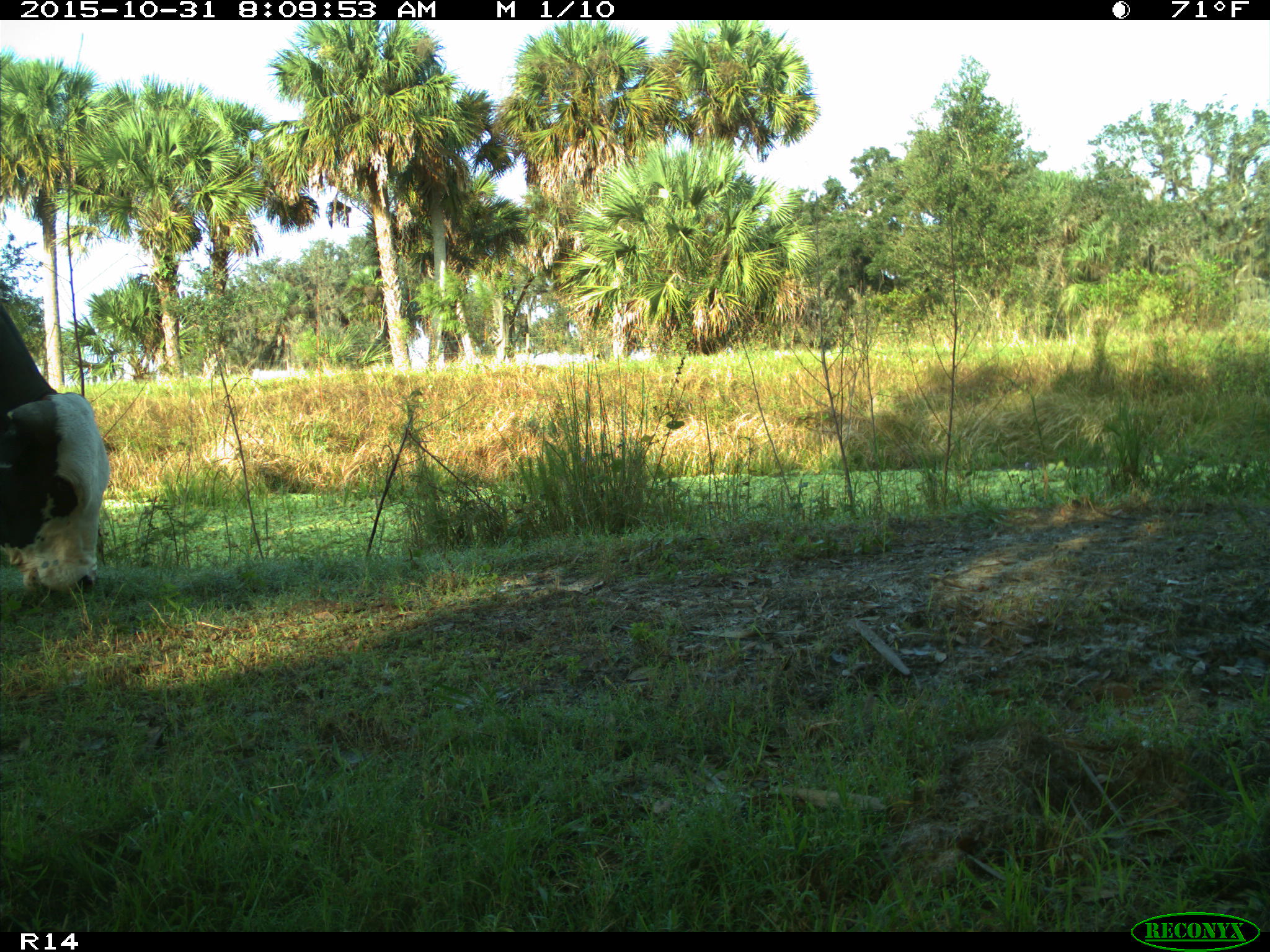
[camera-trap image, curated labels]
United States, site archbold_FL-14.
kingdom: Animalia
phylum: Chordata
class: Mammalia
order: Artiodactyla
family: Bovidae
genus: Bos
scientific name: Bos taurus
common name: domestic cow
Bos taurus (domestic cow).